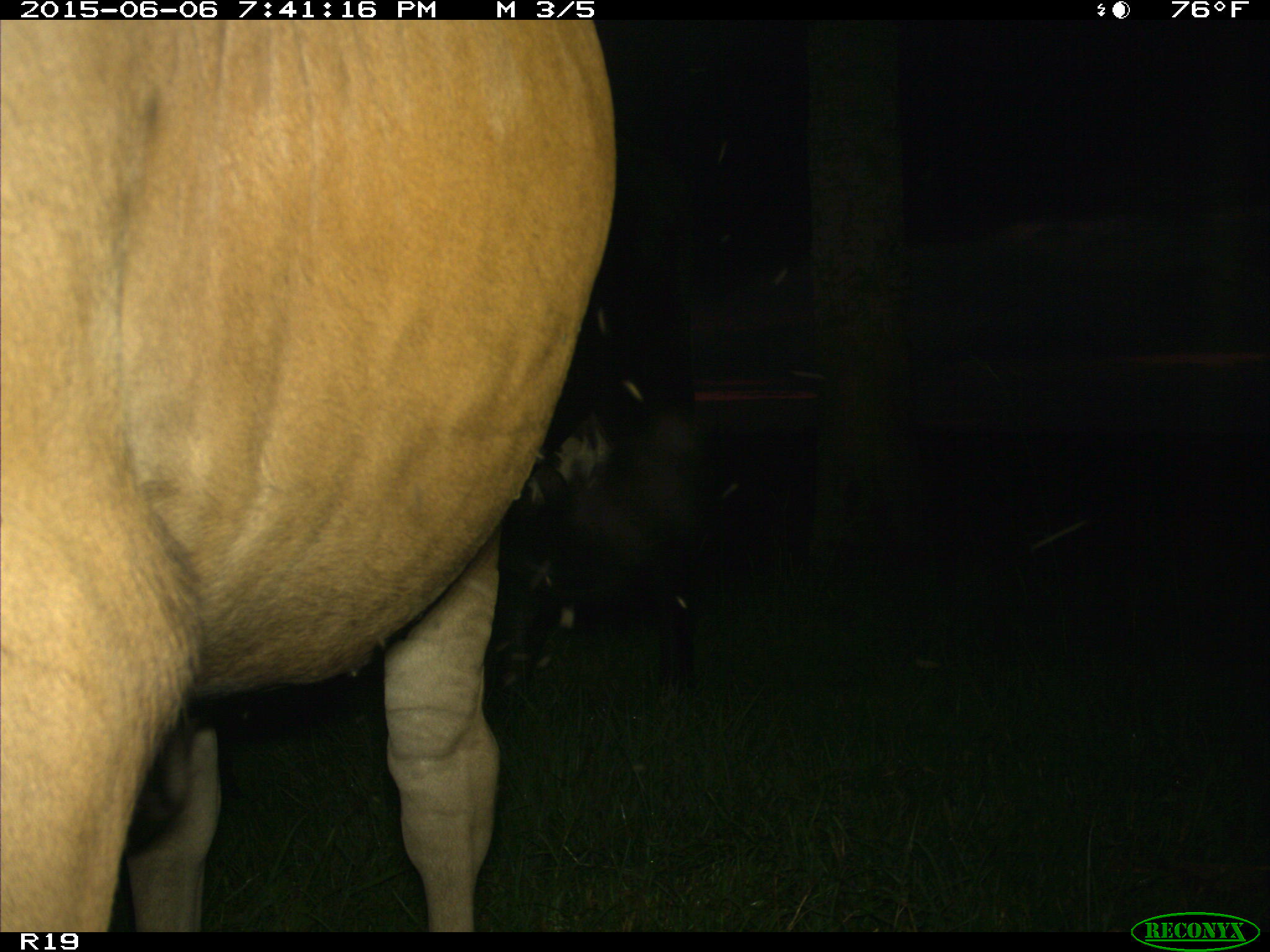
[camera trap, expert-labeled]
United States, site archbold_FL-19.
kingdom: Animalia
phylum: Chordata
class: Mammalia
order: Artiodactyla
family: Bovidae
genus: Bos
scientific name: Bos taurus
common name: domestic cow